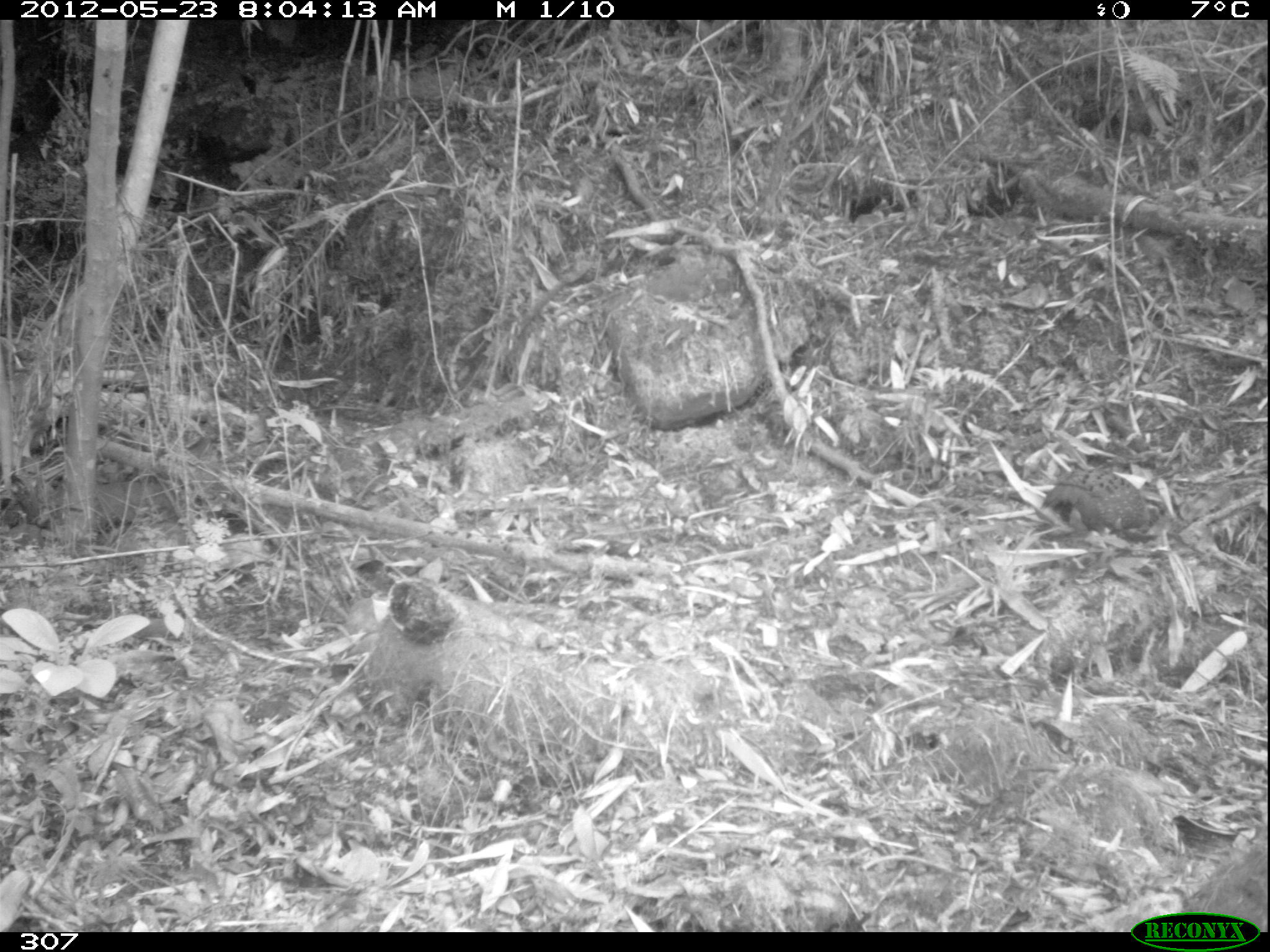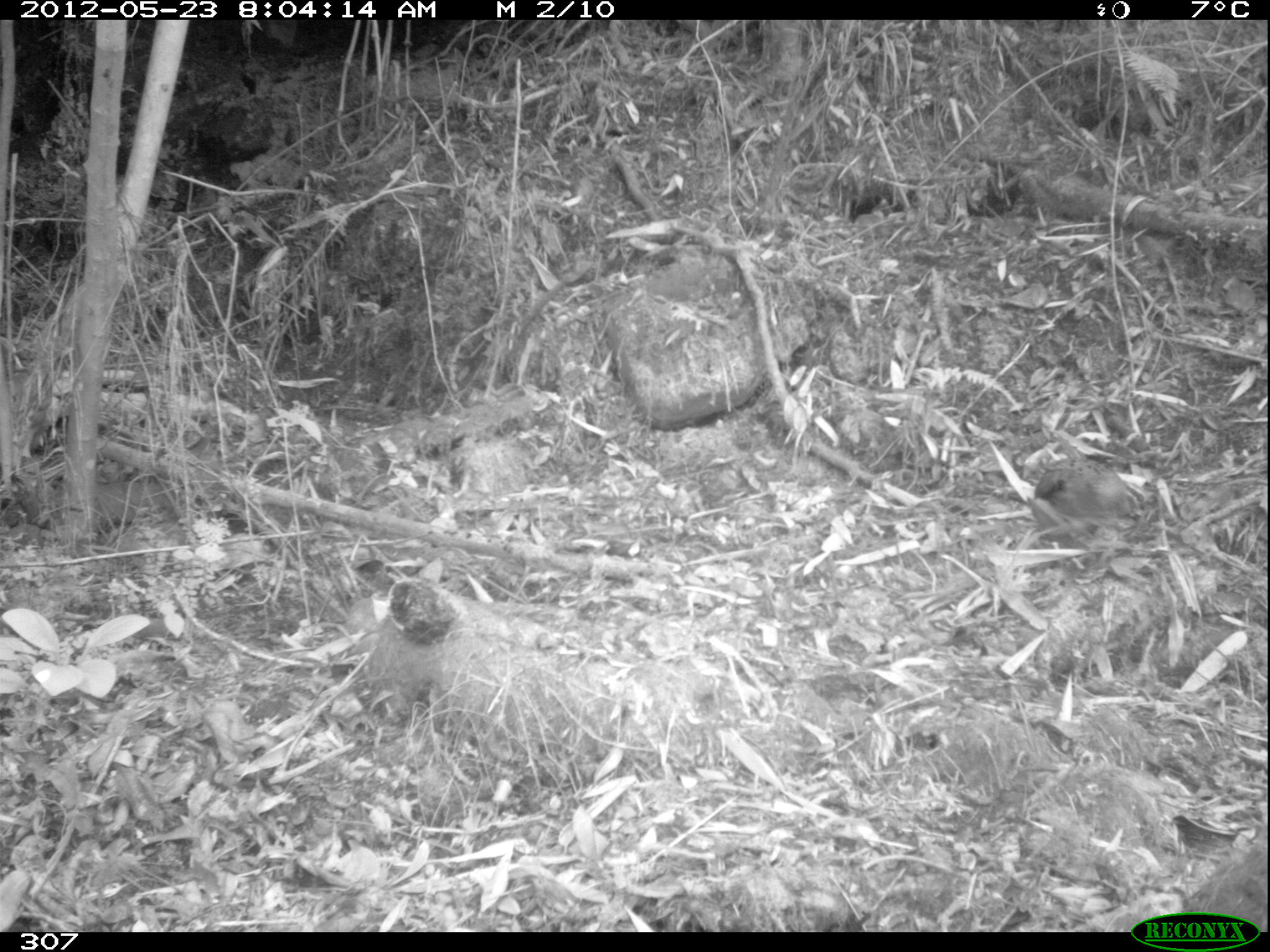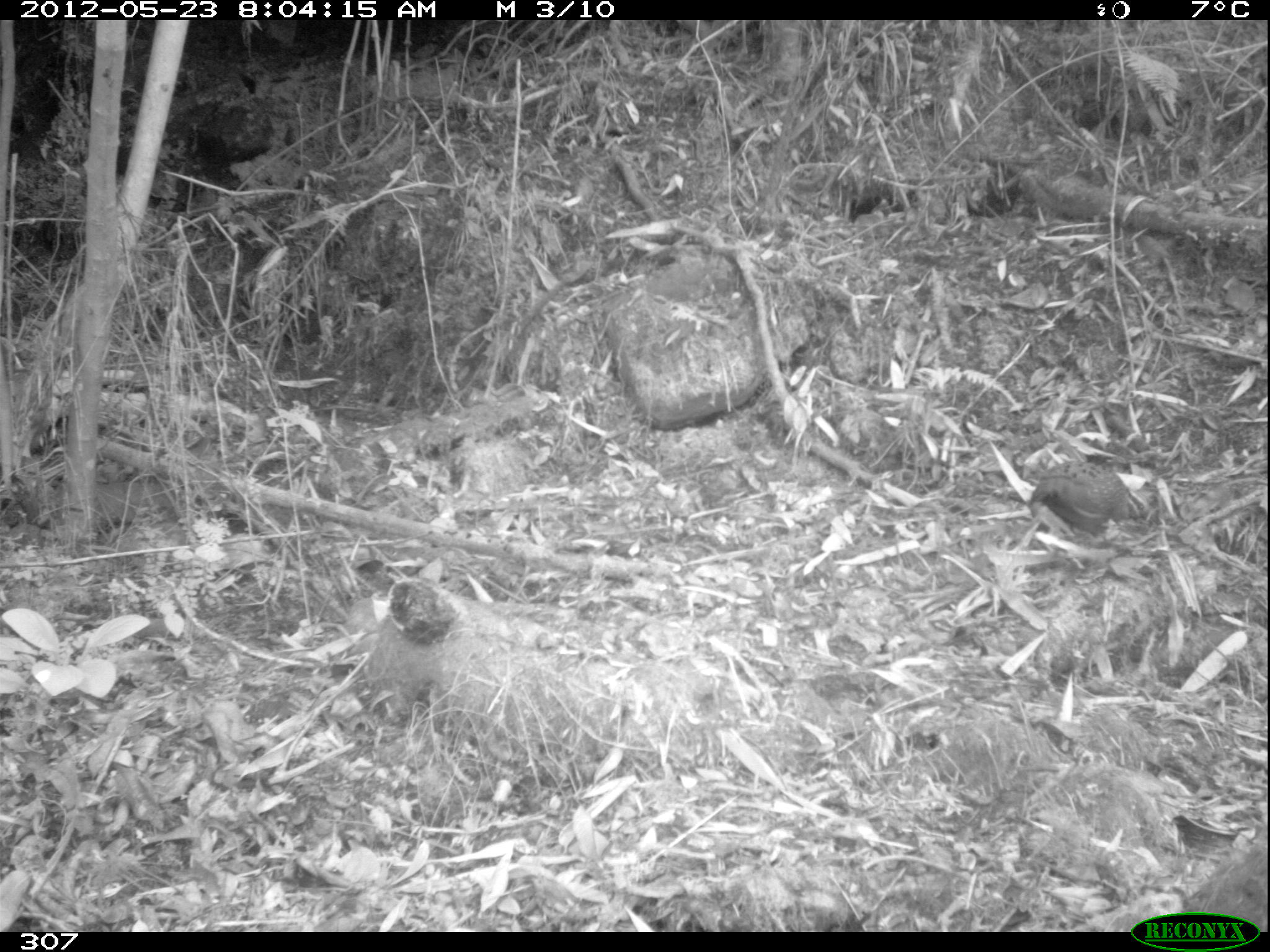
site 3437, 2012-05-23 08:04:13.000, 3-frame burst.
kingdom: Animalia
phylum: Chordata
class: Aves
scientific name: Aves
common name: bird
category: unknown bird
Unknown bird (bird) (Aves).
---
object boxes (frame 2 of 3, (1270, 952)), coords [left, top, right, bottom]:
unknown bird: [1033, 456, 1136, 527]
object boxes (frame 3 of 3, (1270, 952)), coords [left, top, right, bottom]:
unknown bird: [1029, 459, 1150, 538]